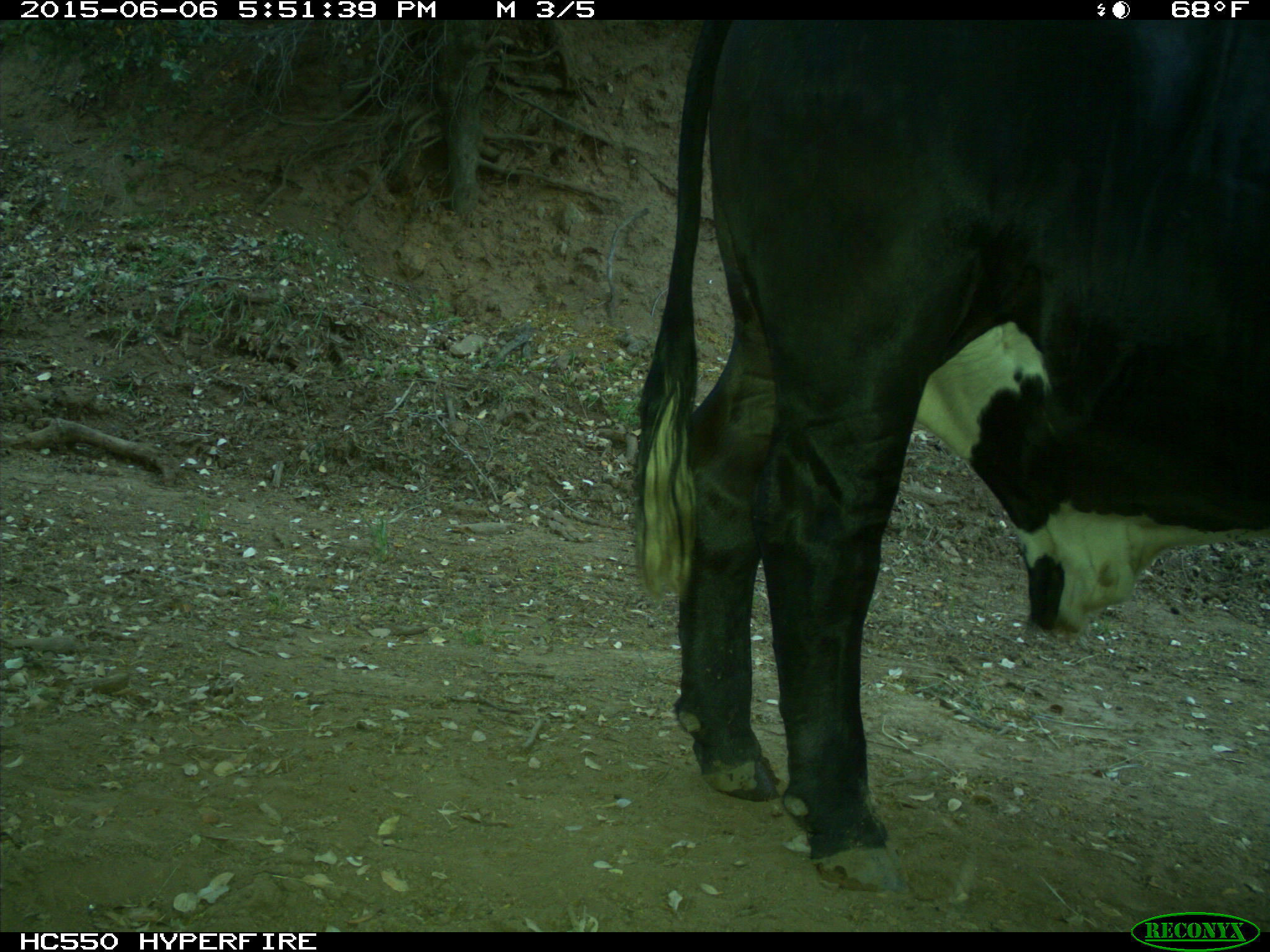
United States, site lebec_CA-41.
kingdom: Animalia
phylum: Chordata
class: Mammalia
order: Artiodactyla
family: Bovidae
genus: Bos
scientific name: Bos taurus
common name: domestic cow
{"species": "Bos taurus (domestic cow)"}